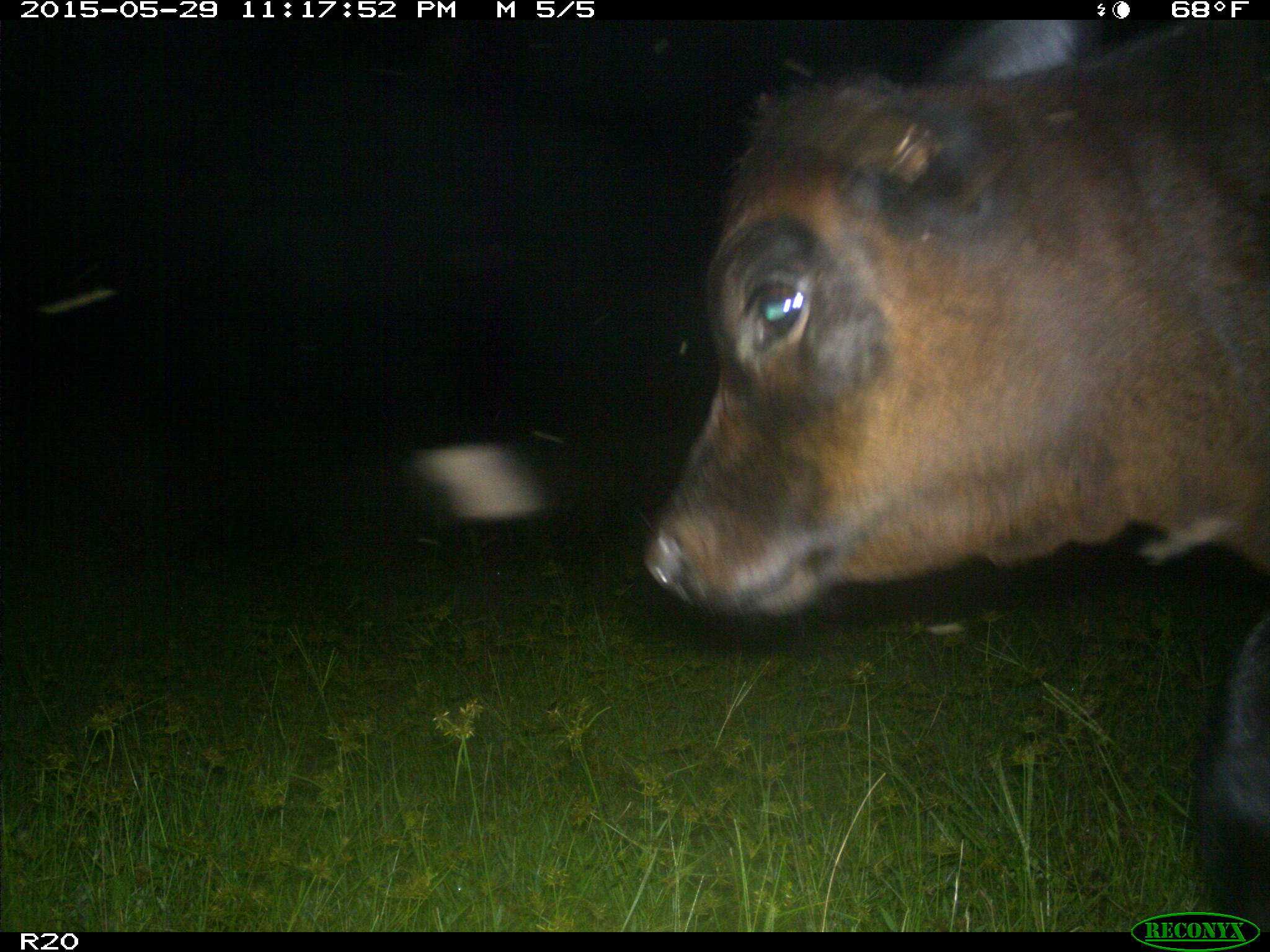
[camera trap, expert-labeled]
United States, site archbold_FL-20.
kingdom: Animalia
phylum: Chordata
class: Mammalia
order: Artiodactyla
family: Bovidae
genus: Bos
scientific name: Bos taurus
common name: domestic cow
Bos taurus (domestic cow).